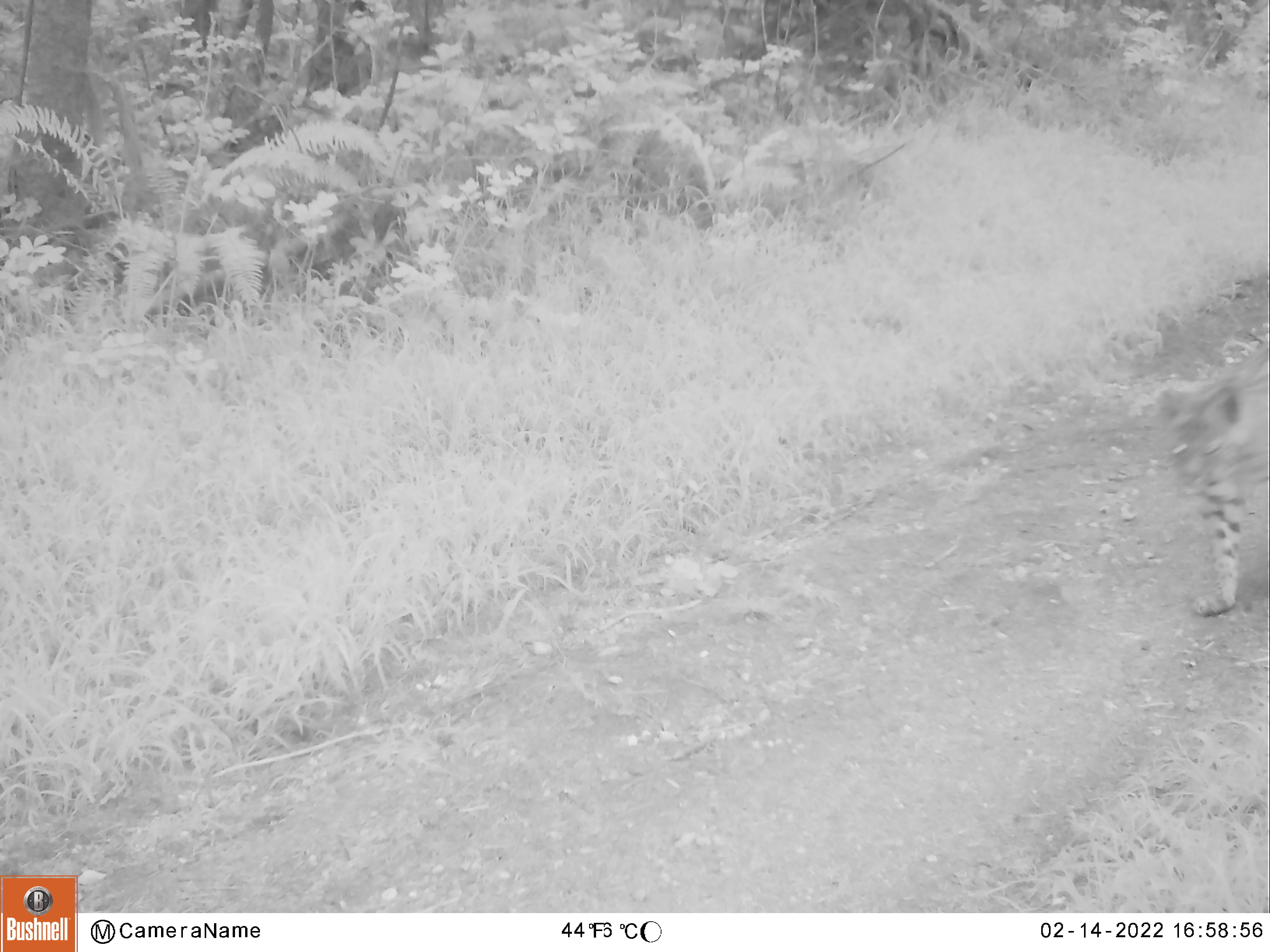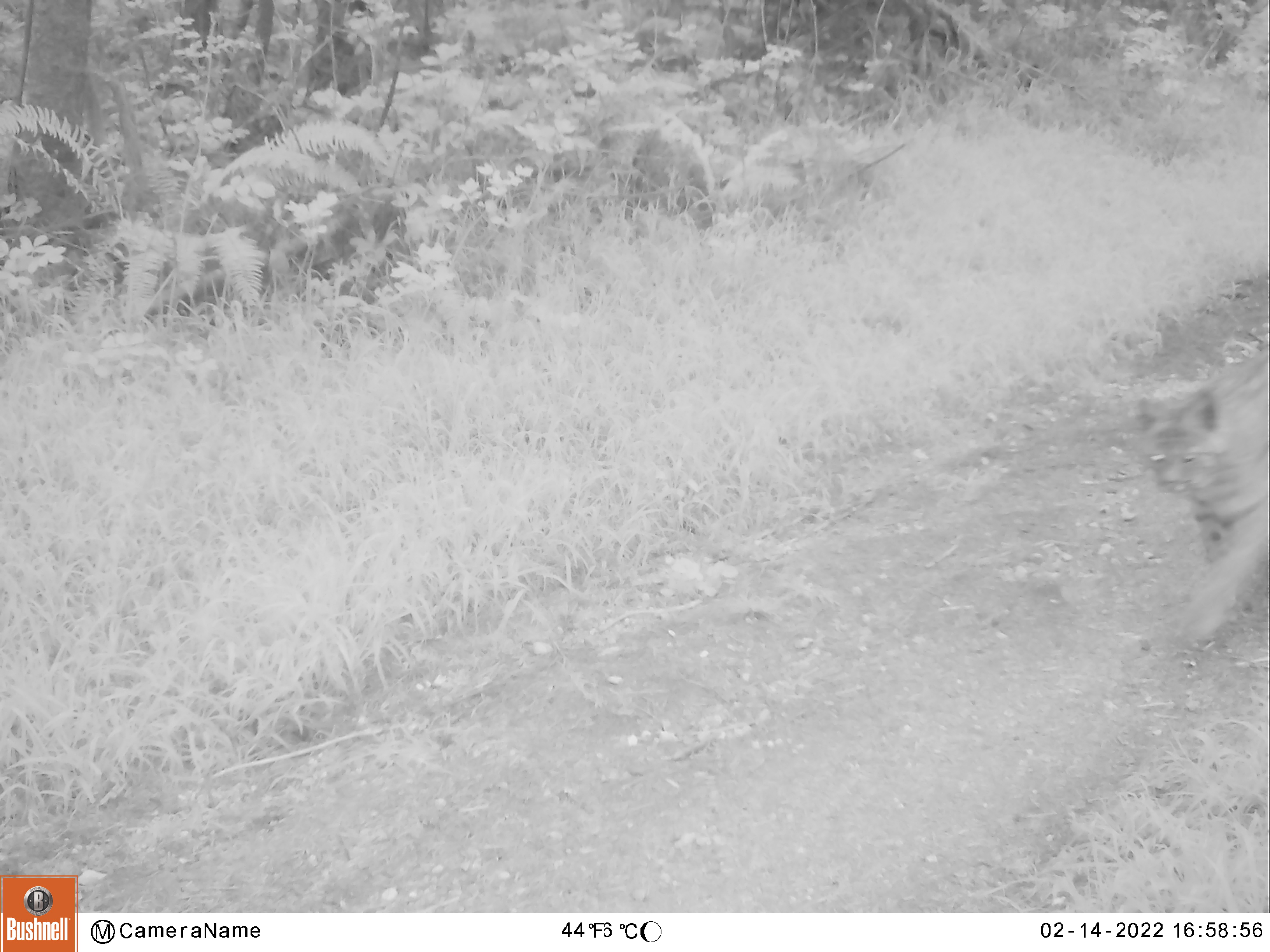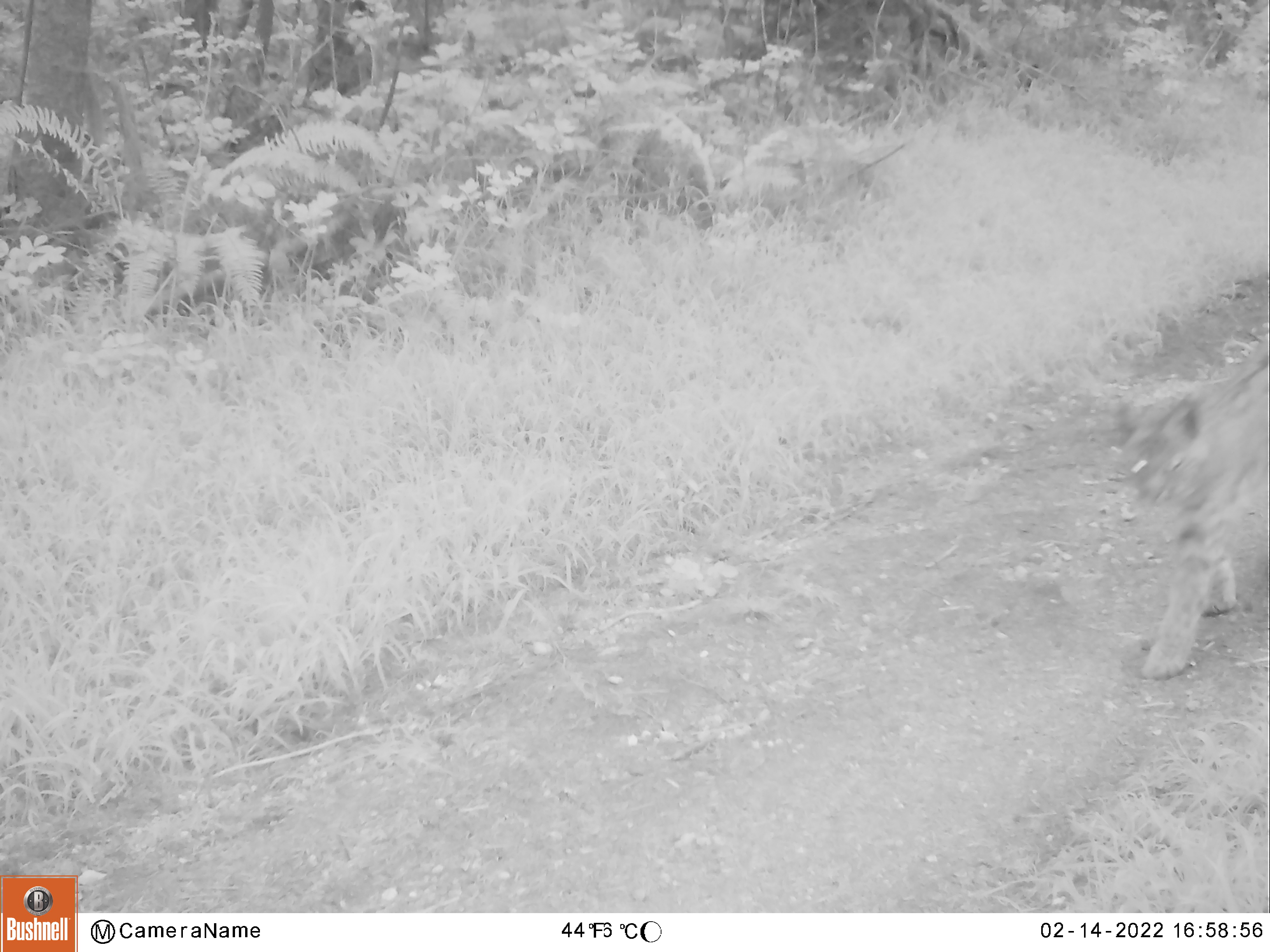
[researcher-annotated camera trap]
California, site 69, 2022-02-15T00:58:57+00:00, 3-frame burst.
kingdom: Animalia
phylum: Chordata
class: Mammalia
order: Carnivora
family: Felidae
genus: Lynx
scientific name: Lynx rufus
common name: bobcat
Bobcat (Lynx rufus).